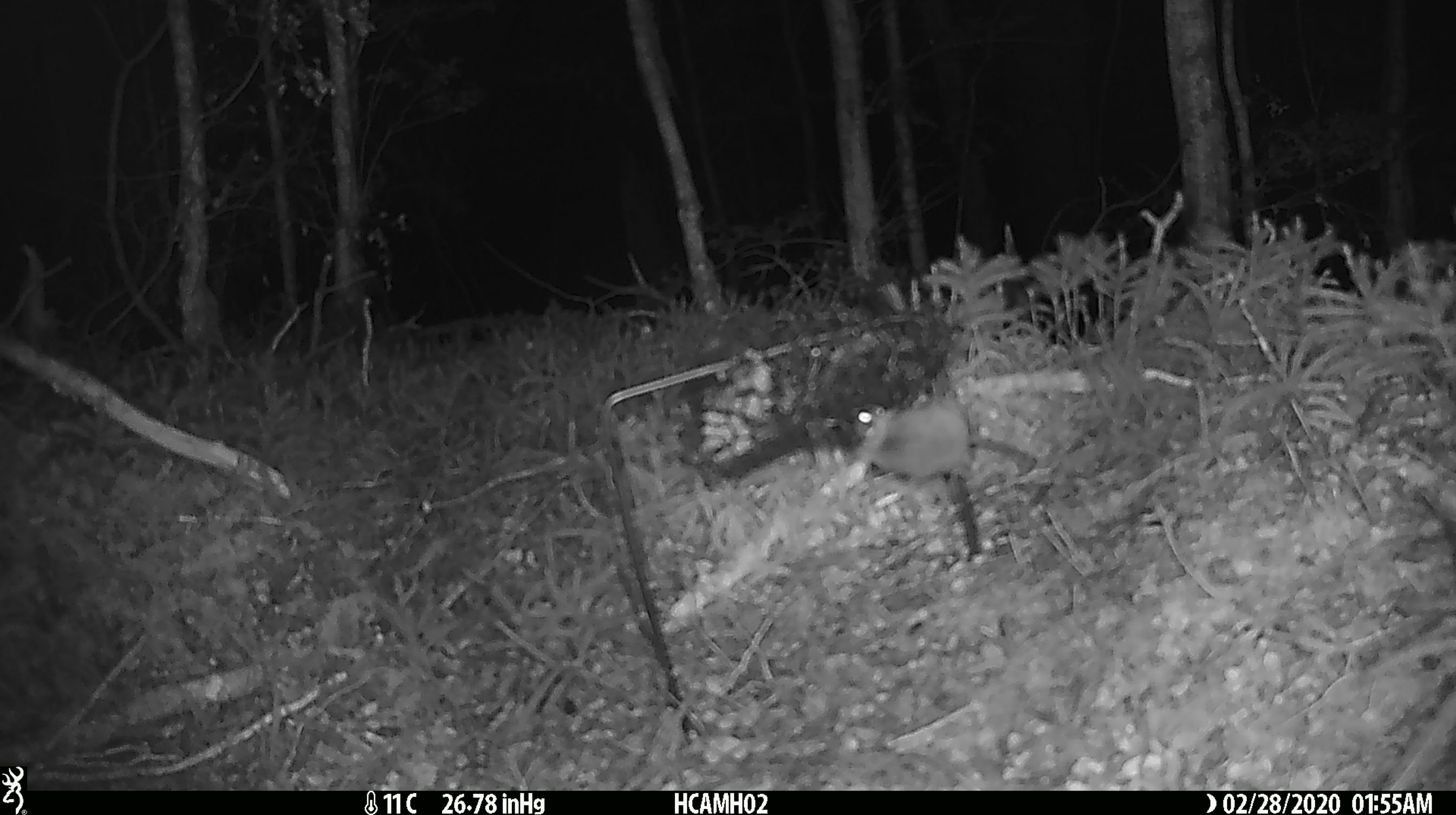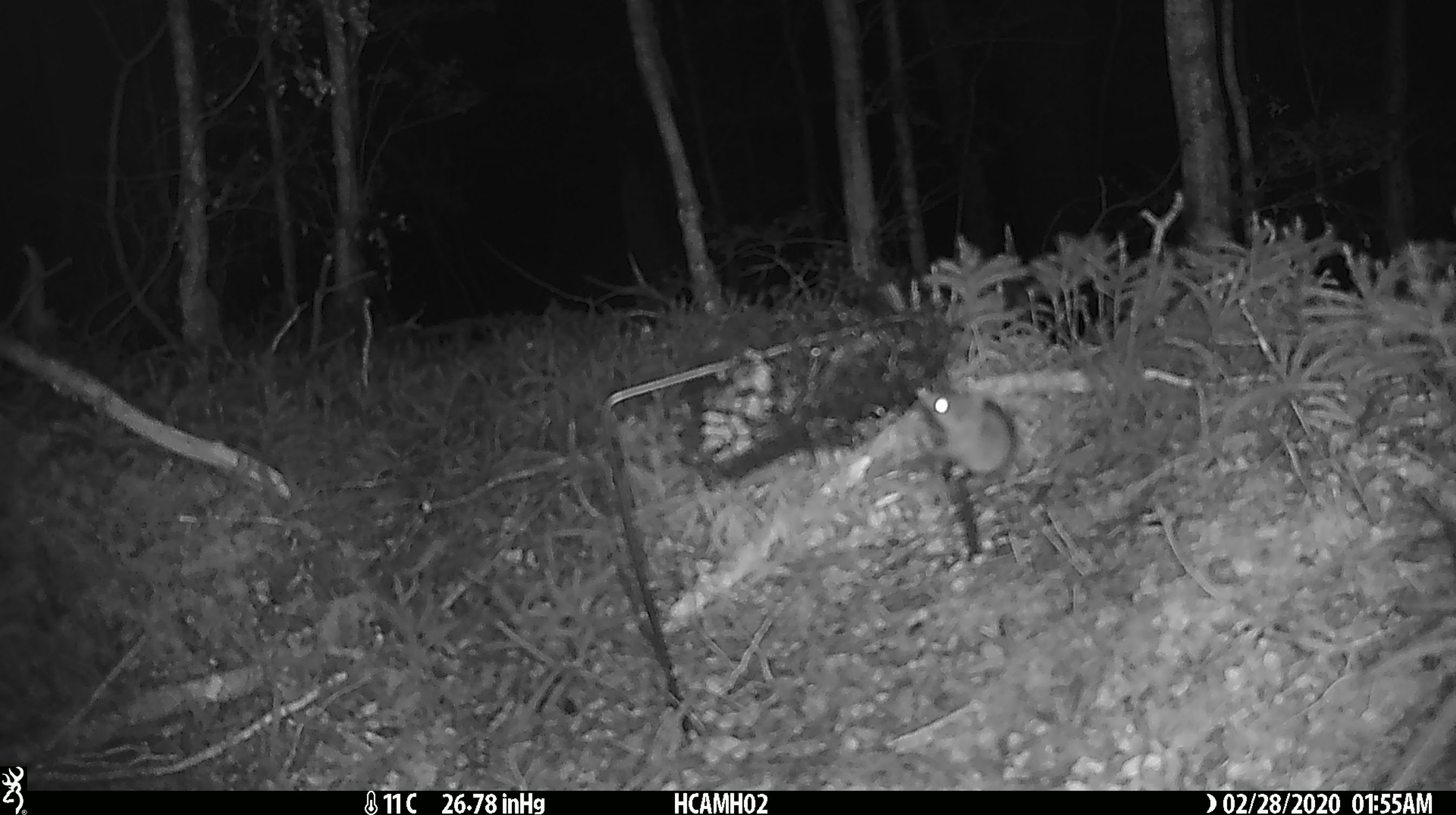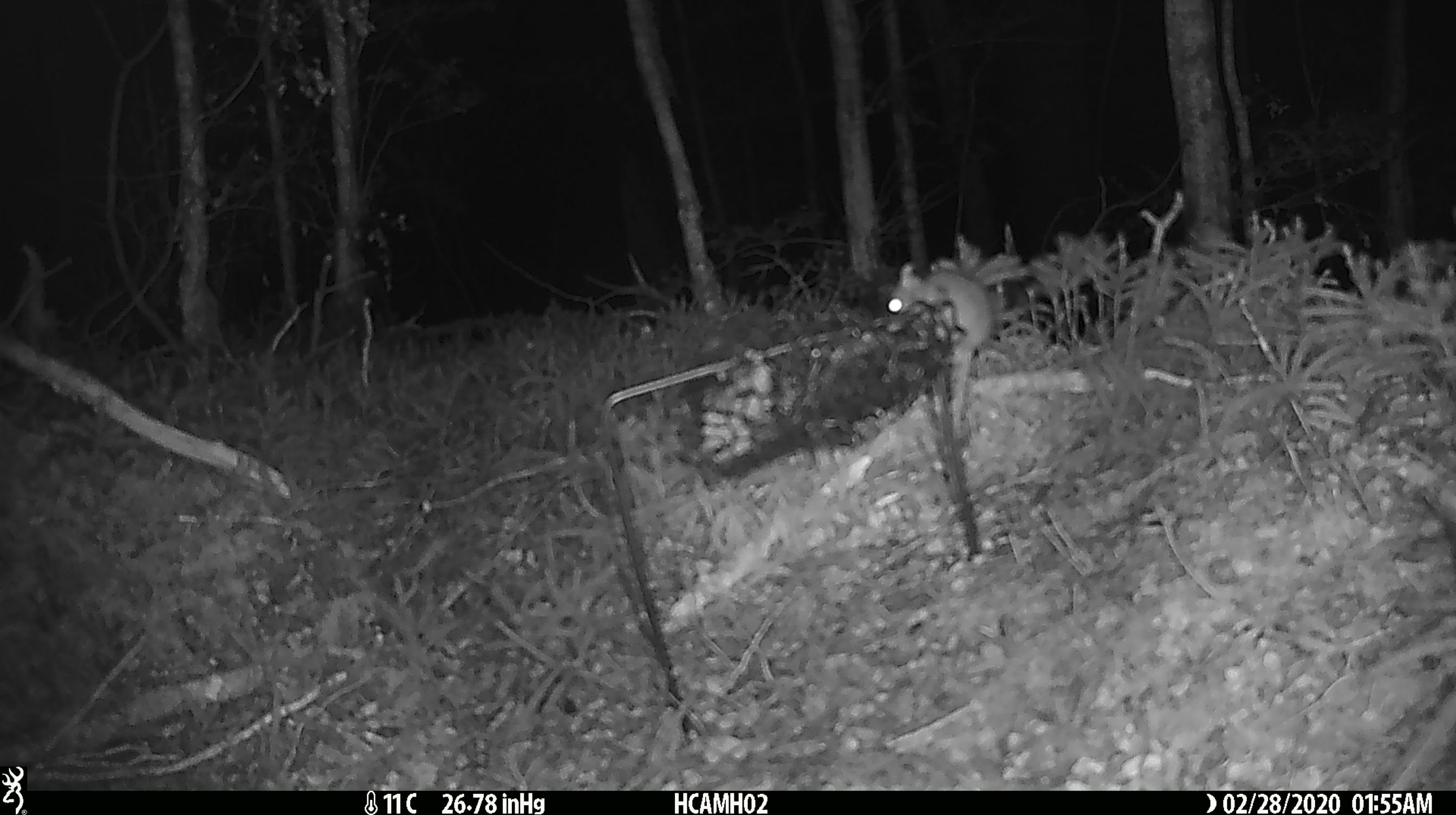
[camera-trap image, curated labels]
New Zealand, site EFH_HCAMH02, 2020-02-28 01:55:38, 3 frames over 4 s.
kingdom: Animalia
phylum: Chordata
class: Mammalia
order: Rodentia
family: Muridae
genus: Mus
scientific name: Mus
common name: mouse